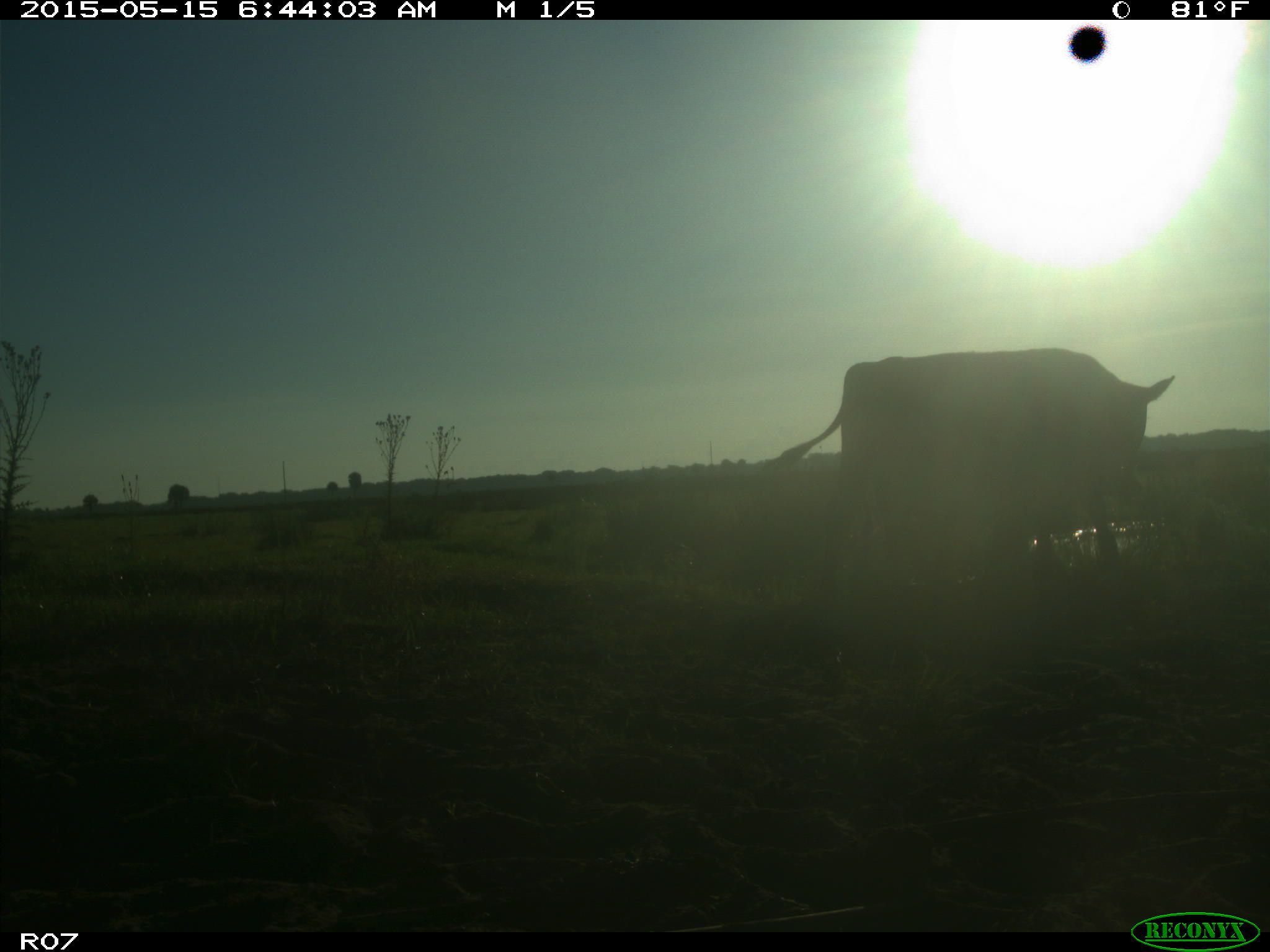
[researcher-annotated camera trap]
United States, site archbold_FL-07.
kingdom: Animalia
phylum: Chordata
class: Mammalia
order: Artiodactyla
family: Bovidae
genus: Bos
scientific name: Bos taurus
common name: domestic cow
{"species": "Bos taurus (domestic cow)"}